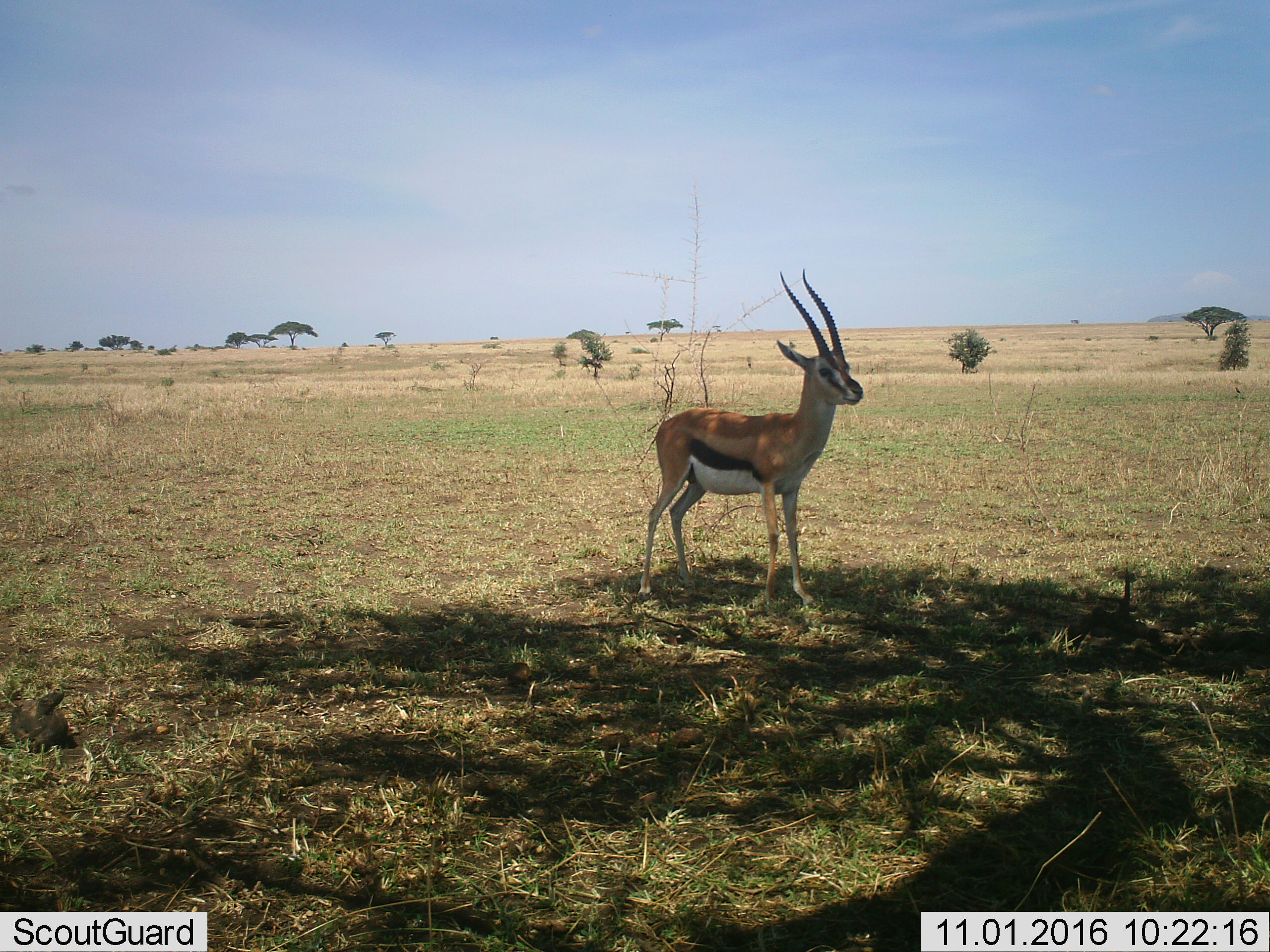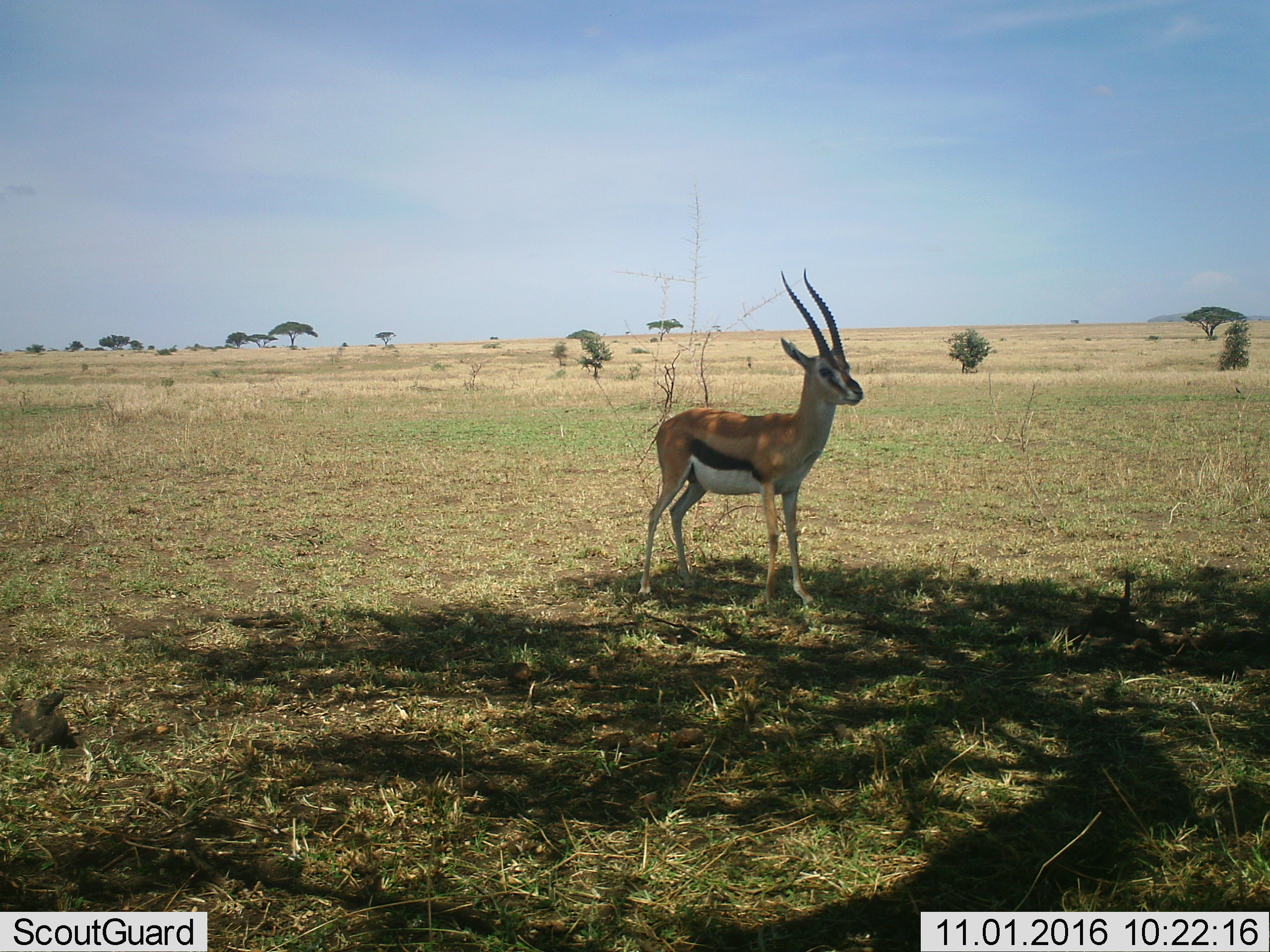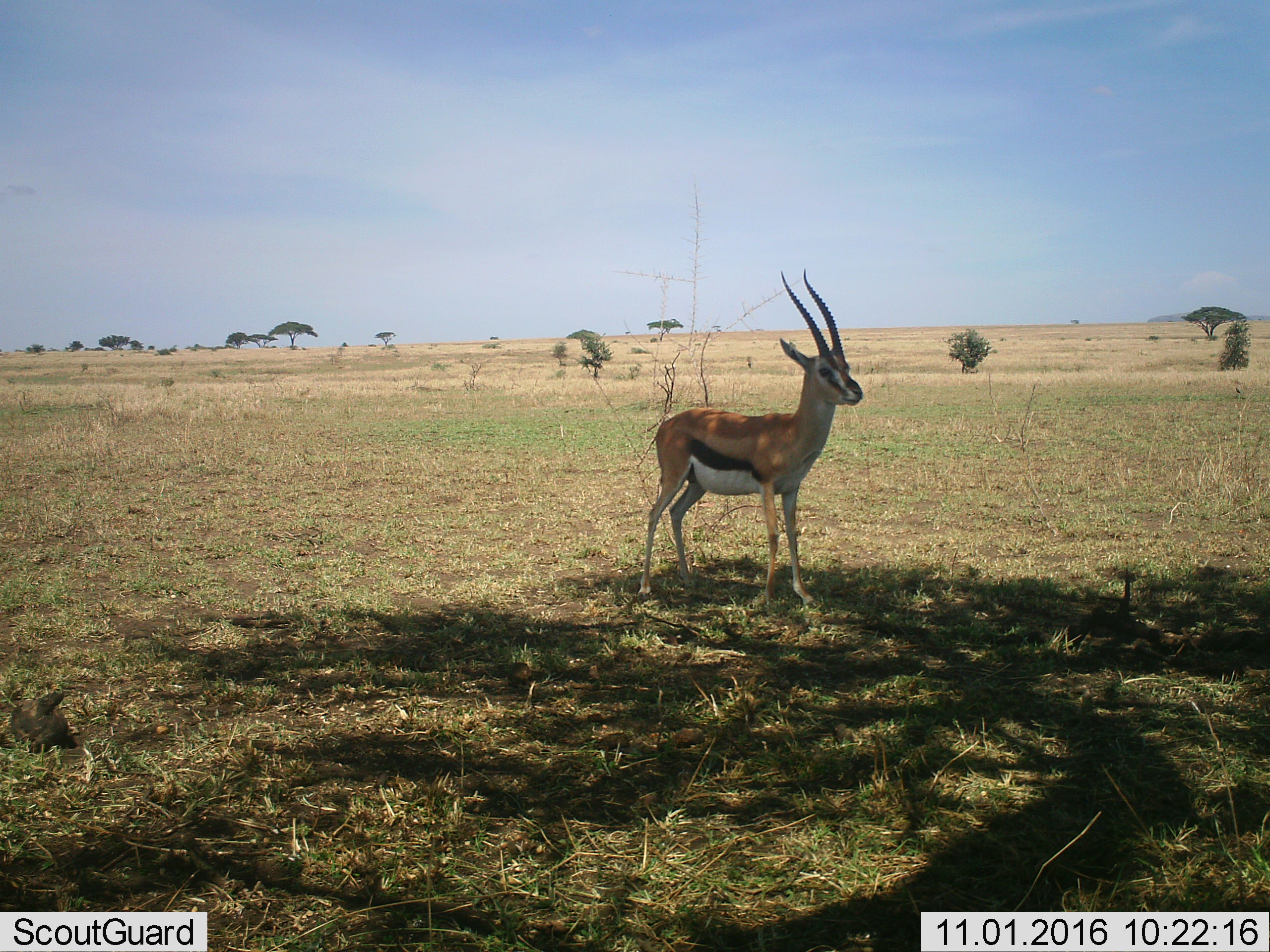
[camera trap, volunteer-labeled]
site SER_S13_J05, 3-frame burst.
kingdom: Animalia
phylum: Chordata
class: Mammalia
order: Artiodactyla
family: Bovidae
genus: Eudorcas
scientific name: Eudorcas thomsonii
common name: thomson's gazelle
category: gazellethomsons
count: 1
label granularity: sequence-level